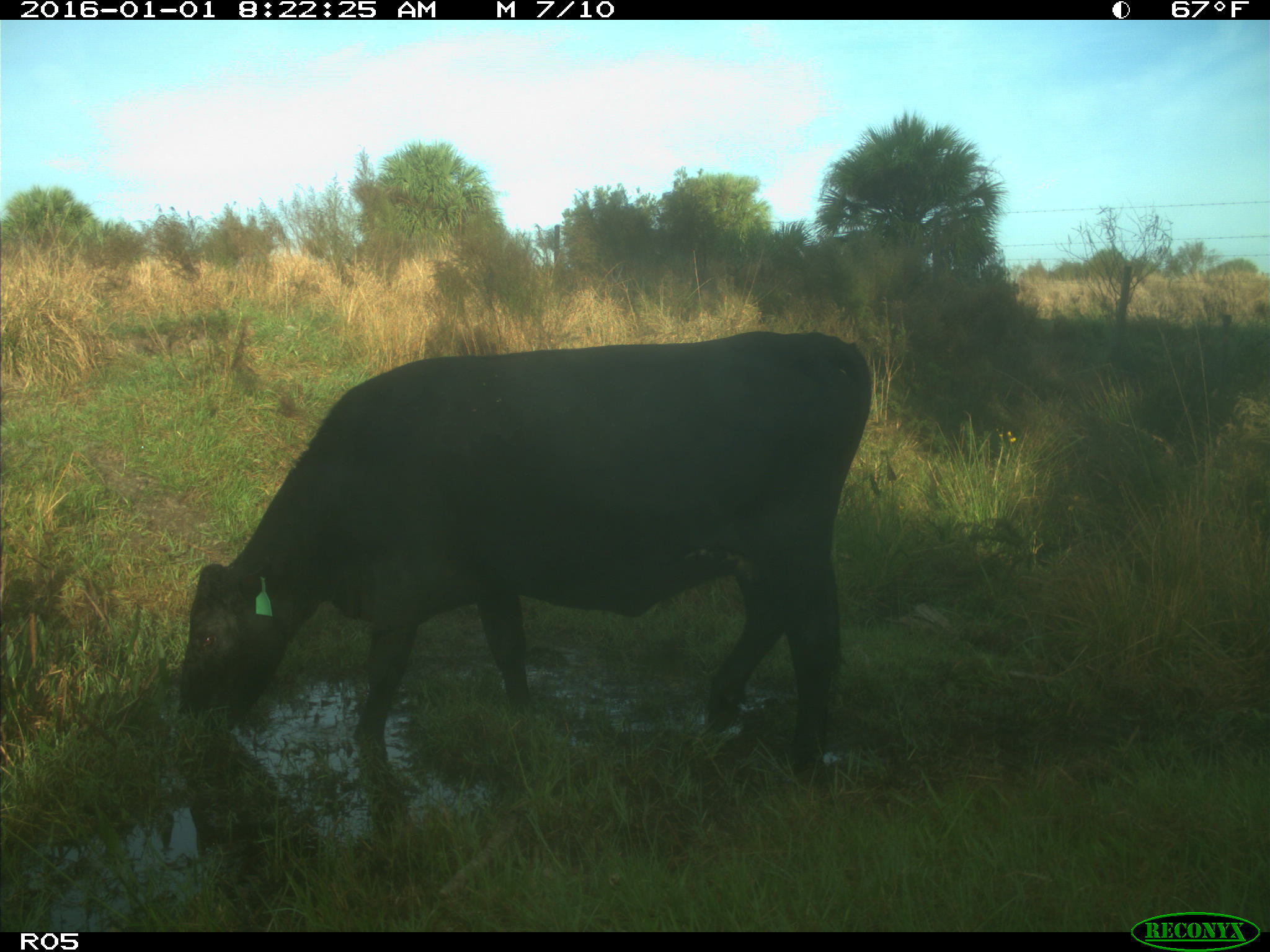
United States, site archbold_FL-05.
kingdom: Animalia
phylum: Chordata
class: Mammalia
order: Artiodactyla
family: Bovidae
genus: Bos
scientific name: Bos taurus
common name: domestic cow